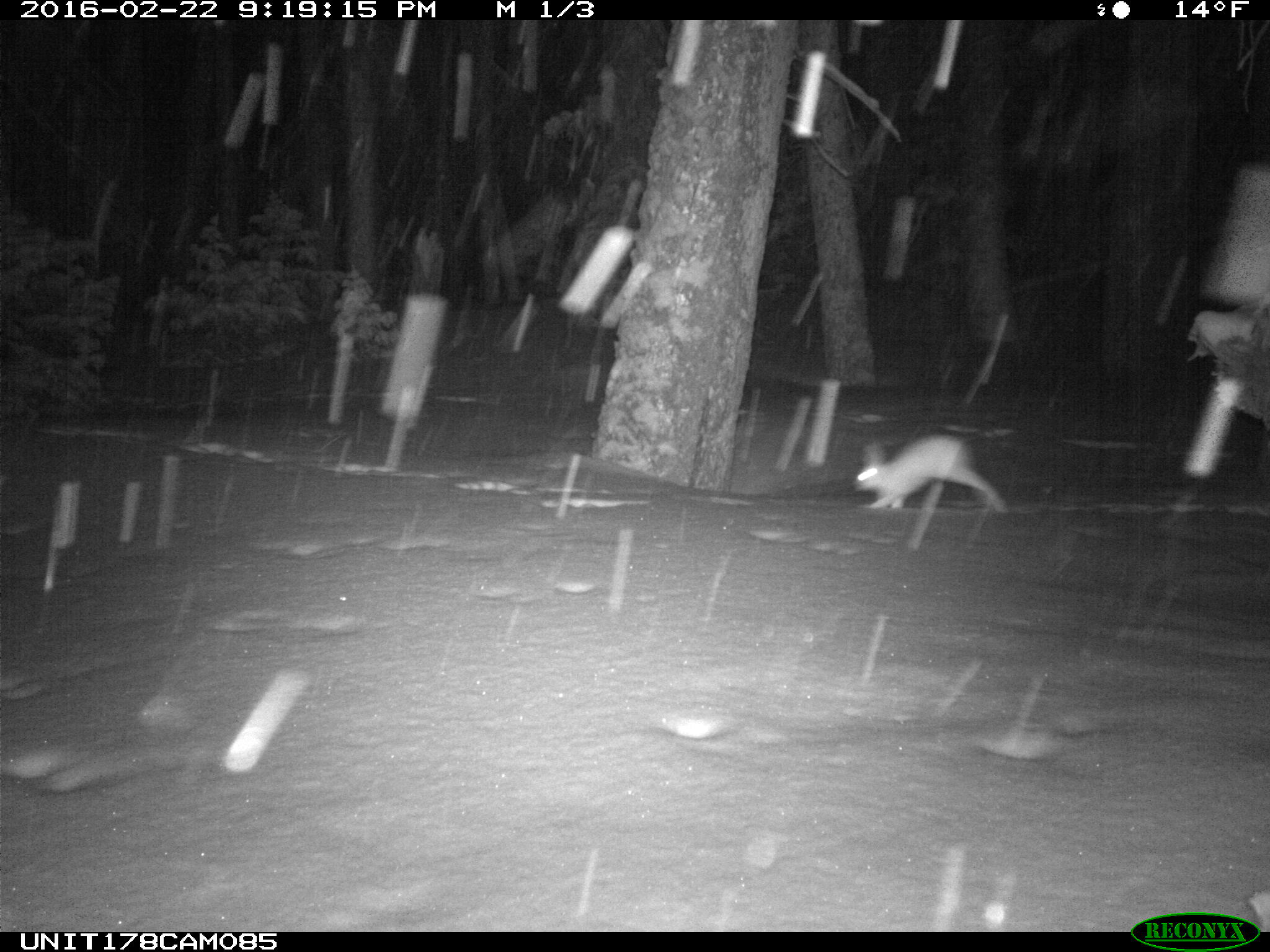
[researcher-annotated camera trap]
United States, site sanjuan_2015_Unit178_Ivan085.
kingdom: Animalia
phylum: Chordata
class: Mammalia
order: Lagomorpha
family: Leporidae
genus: Lepus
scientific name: Lepus americanus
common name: snowshoe hare